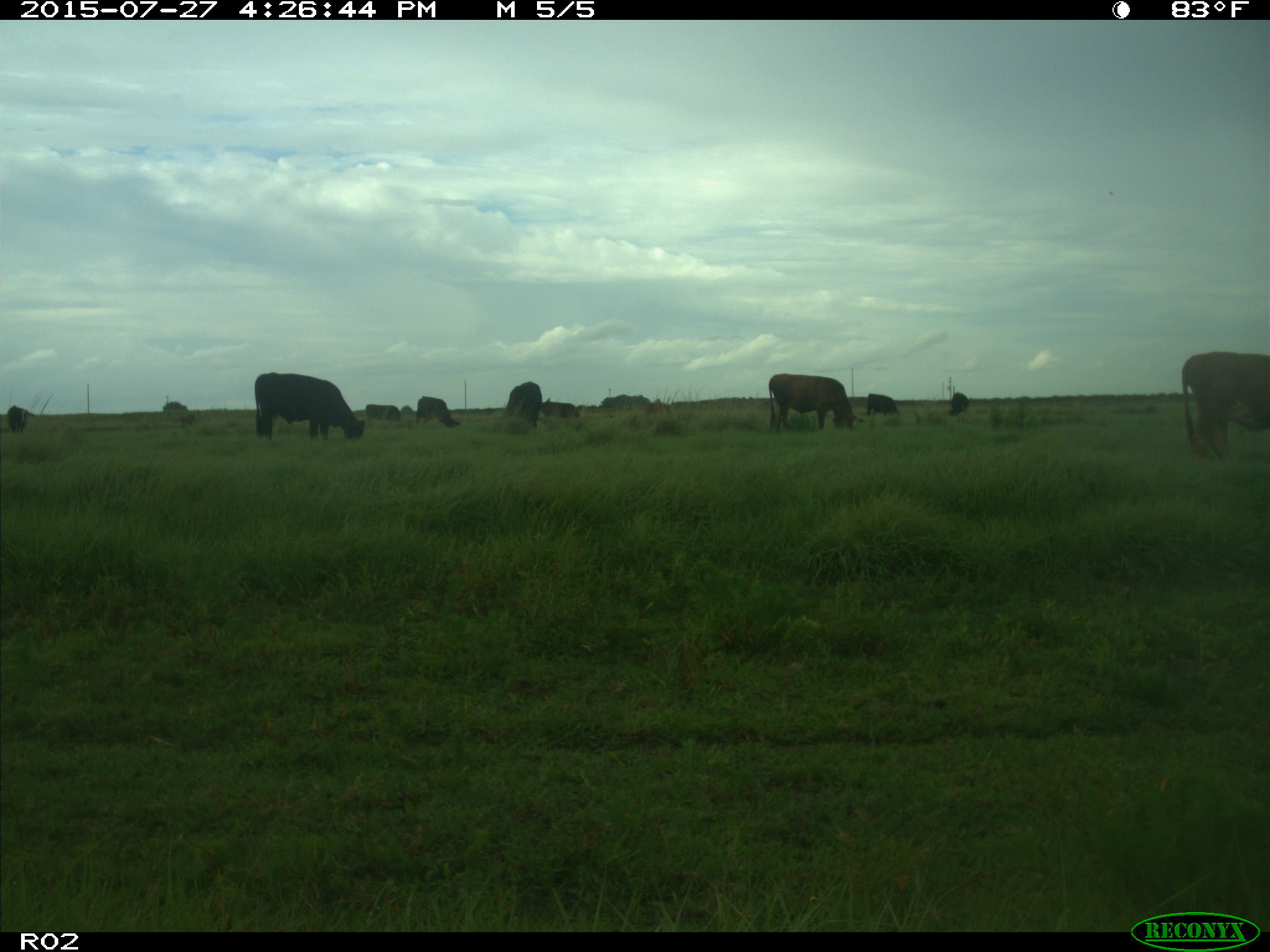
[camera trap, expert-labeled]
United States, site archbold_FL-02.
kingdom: Animalia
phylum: Chordata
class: Mammalia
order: Artiodactyla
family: Bovidae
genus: Bos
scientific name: Bos taurus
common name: domestic cow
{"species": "Bos taurus (domestic cow)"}